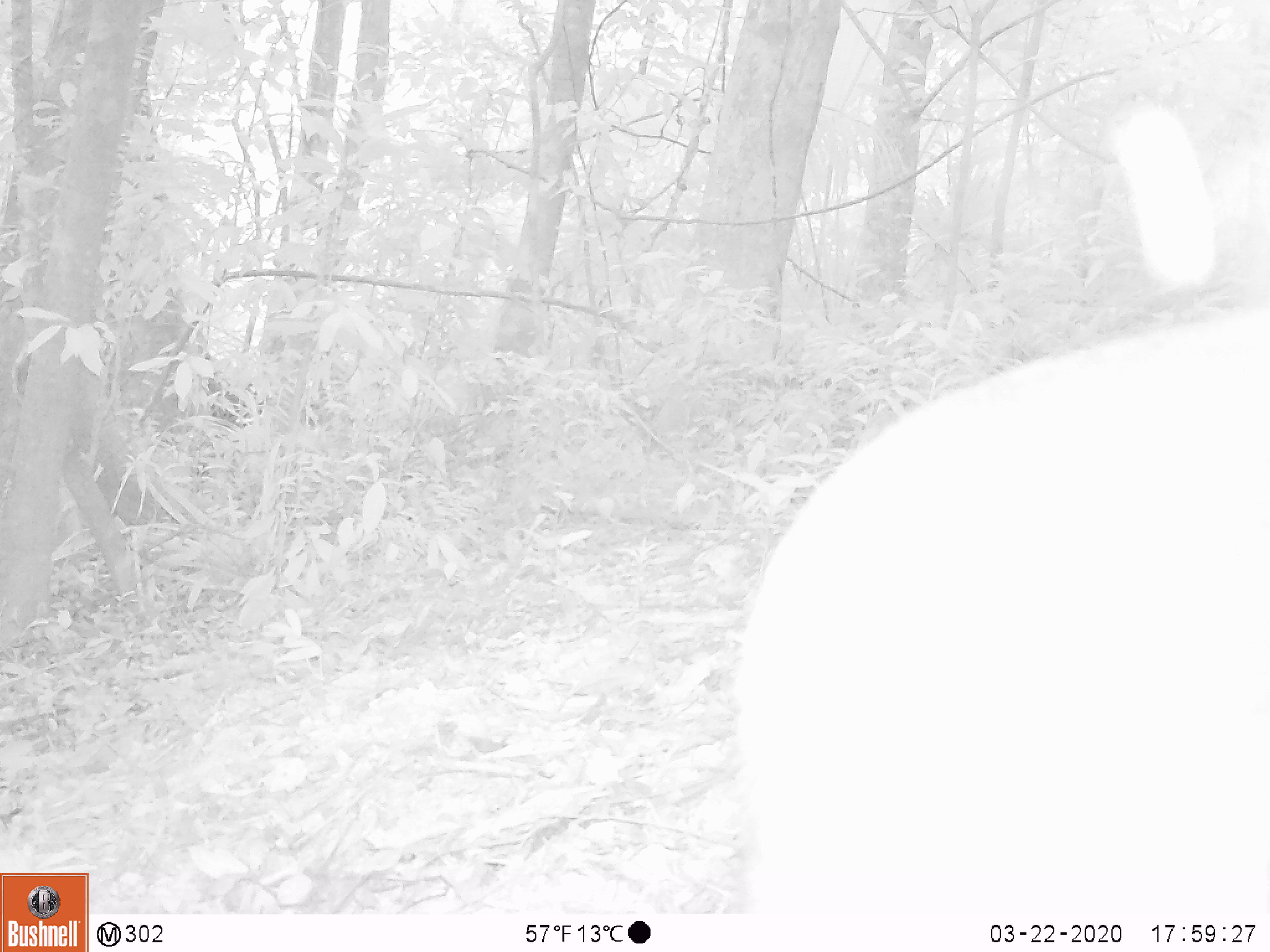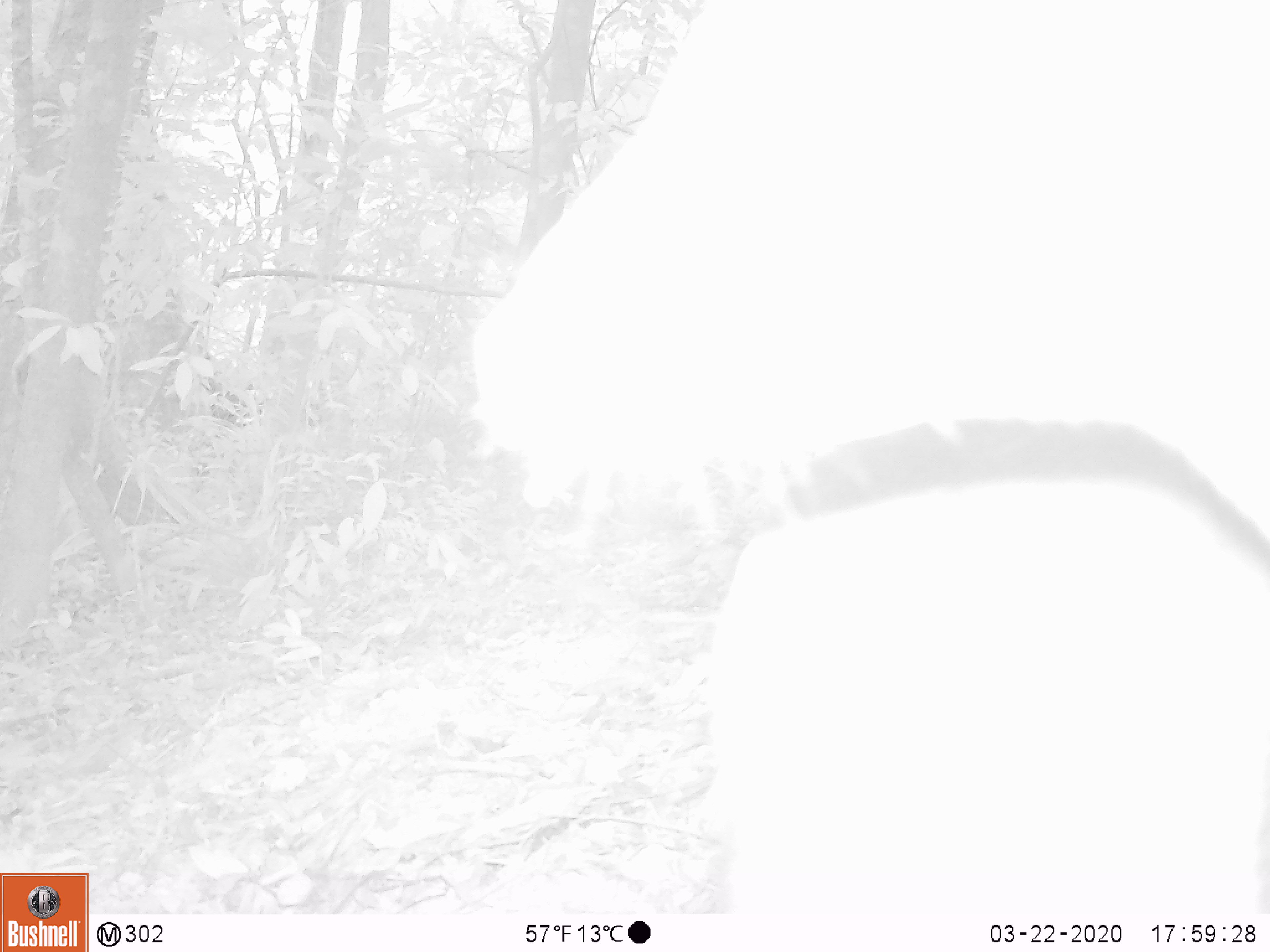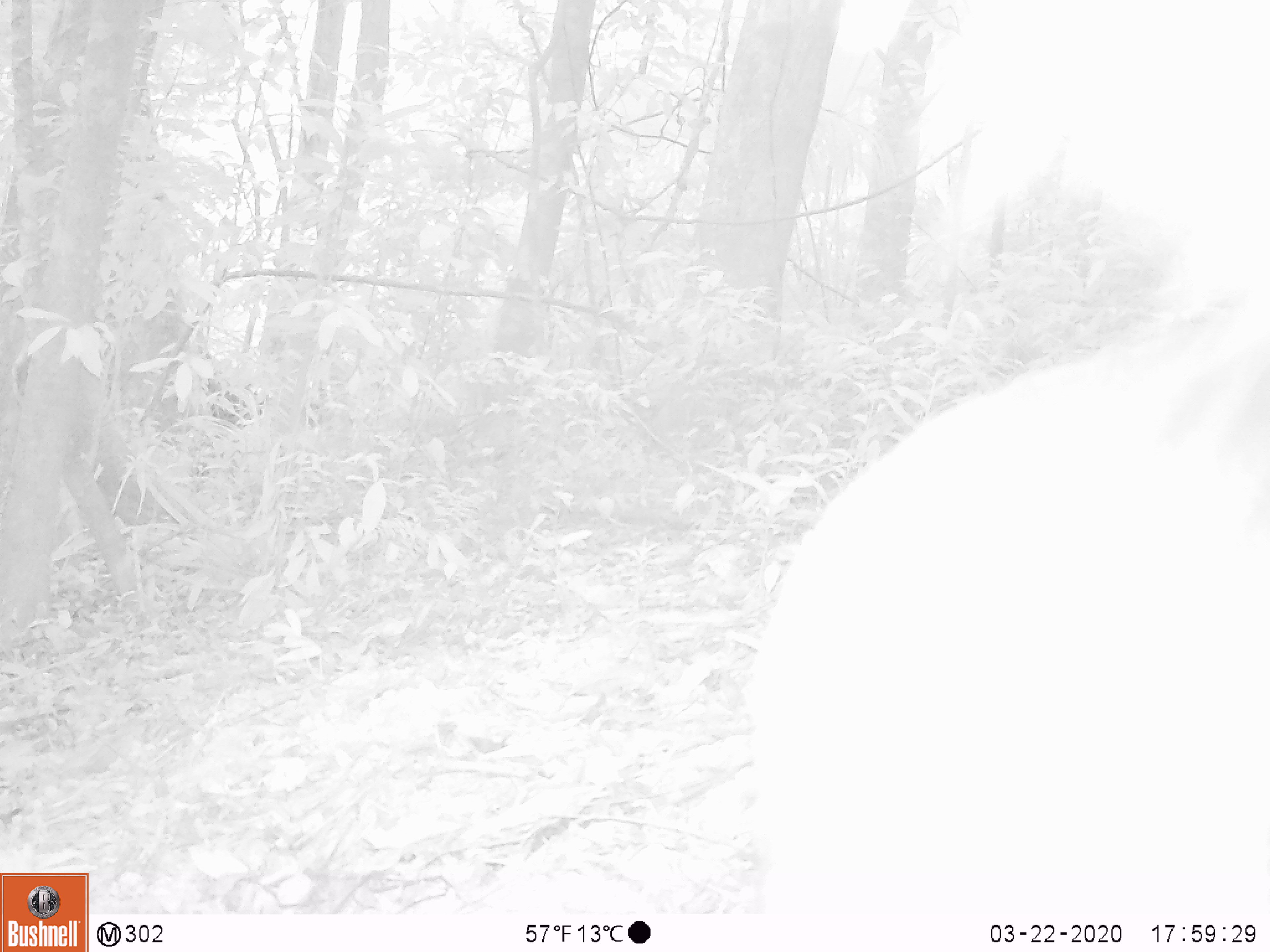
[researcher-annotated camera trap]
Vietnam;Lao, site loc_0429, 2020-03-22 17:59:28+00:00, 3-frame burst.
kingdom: Animalia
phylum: Chordata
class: Mammalia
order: Artiodactyla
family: Cervidae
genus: Muntiacus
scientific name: Muntiacus rooseveltorum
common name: roosevelt's muntjac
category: roosevelts muntjac group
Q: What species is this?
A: Roosevelts muntjac group (roosevelt's muntjac) (Muntiacus rooseveltorum).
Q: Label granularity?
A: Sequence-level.